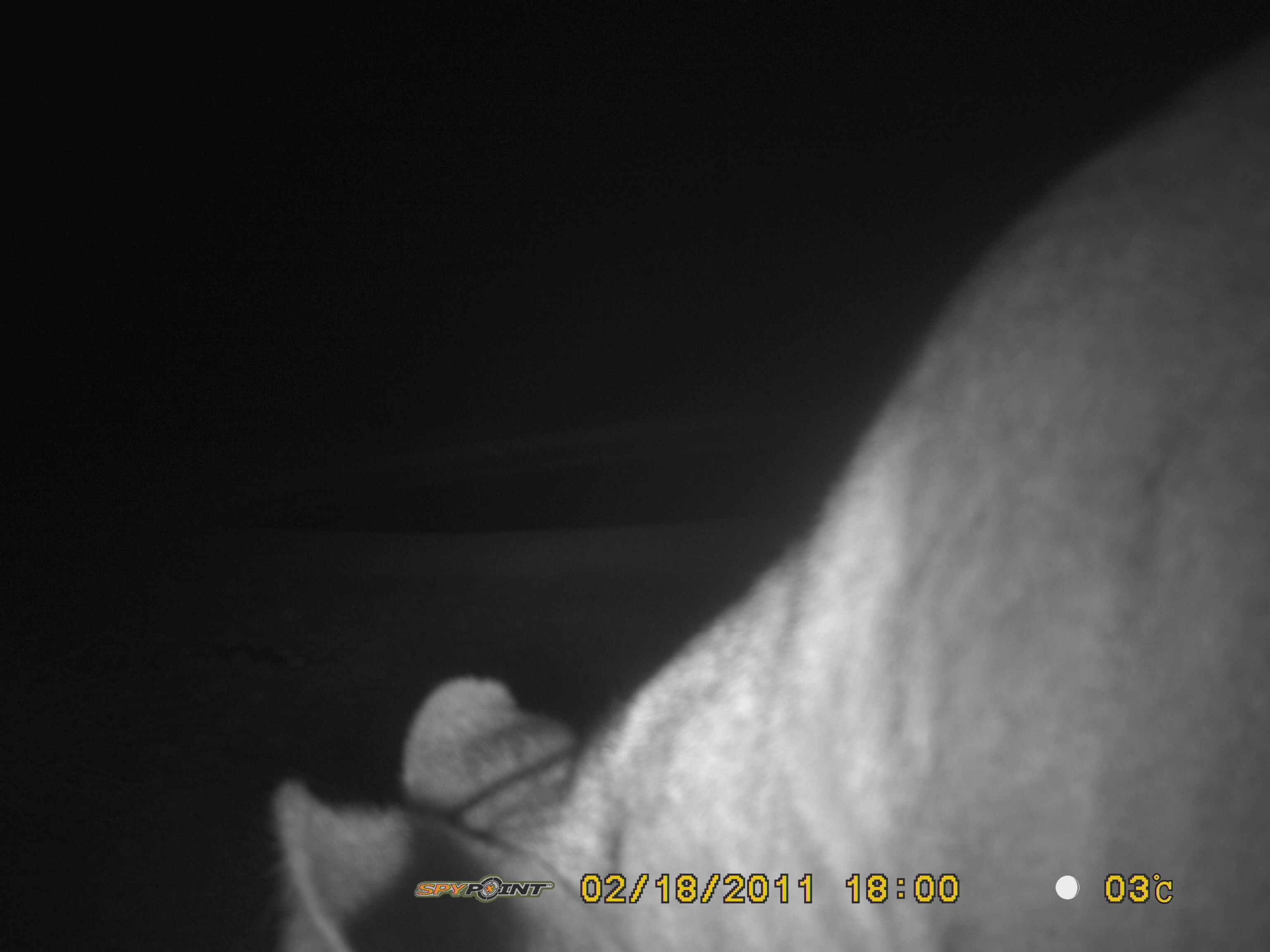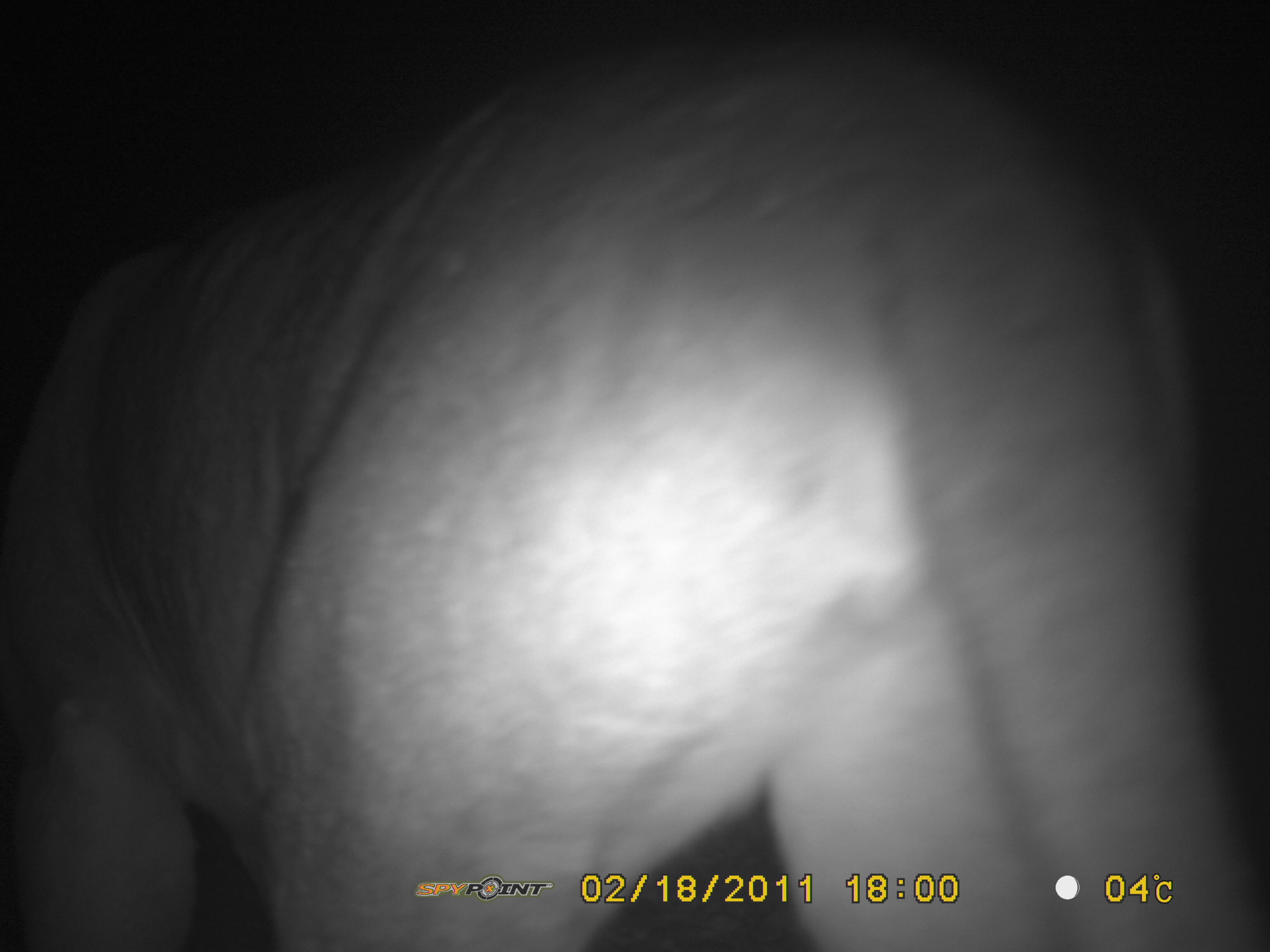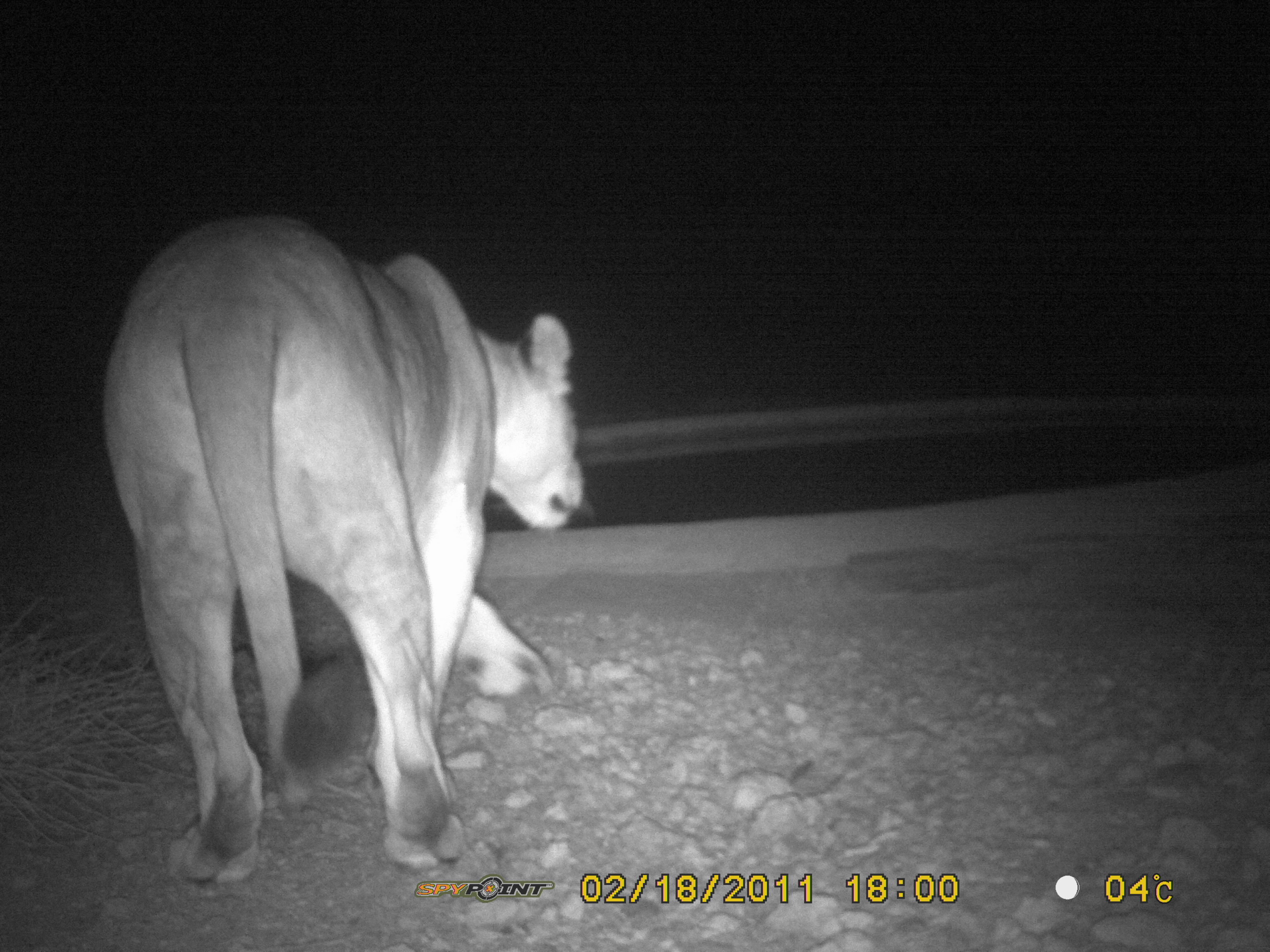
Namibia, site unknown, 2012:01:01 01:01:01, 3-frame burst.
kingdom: Animalia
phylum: Chordata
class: Mammalia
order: Carnivora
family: Felidae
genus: Panthera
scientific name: Panthera leo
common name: lion